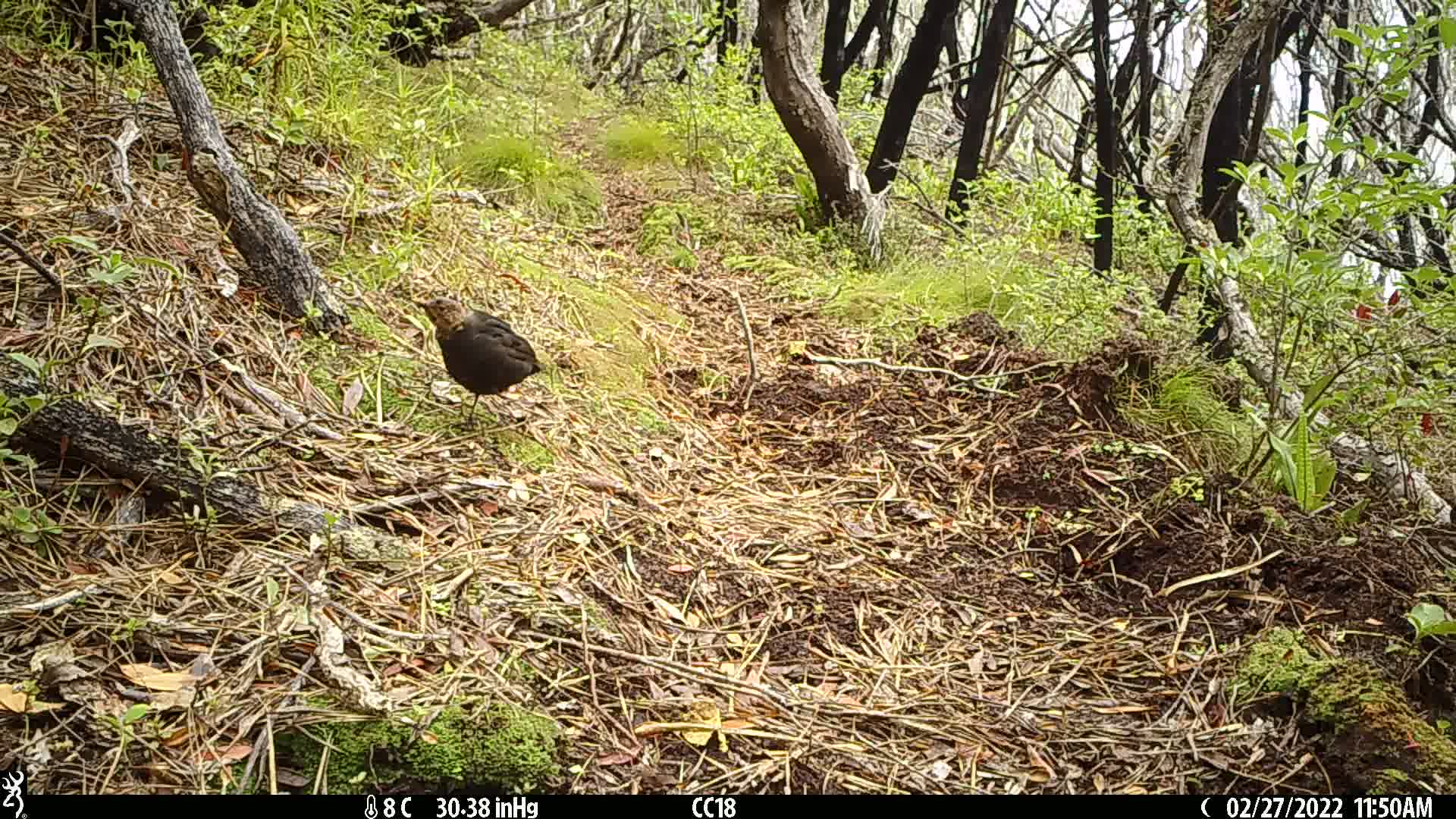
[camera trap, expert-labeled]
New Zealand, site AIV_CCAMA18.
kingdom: Animalia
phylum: Chordata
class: Aves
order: Passeriformes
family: Turdidae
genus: Turdus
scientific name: Turdus merula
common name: eurasian blackbird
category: blackbird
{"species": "blackbird (eurasian blackbird) (Turdus merula)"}